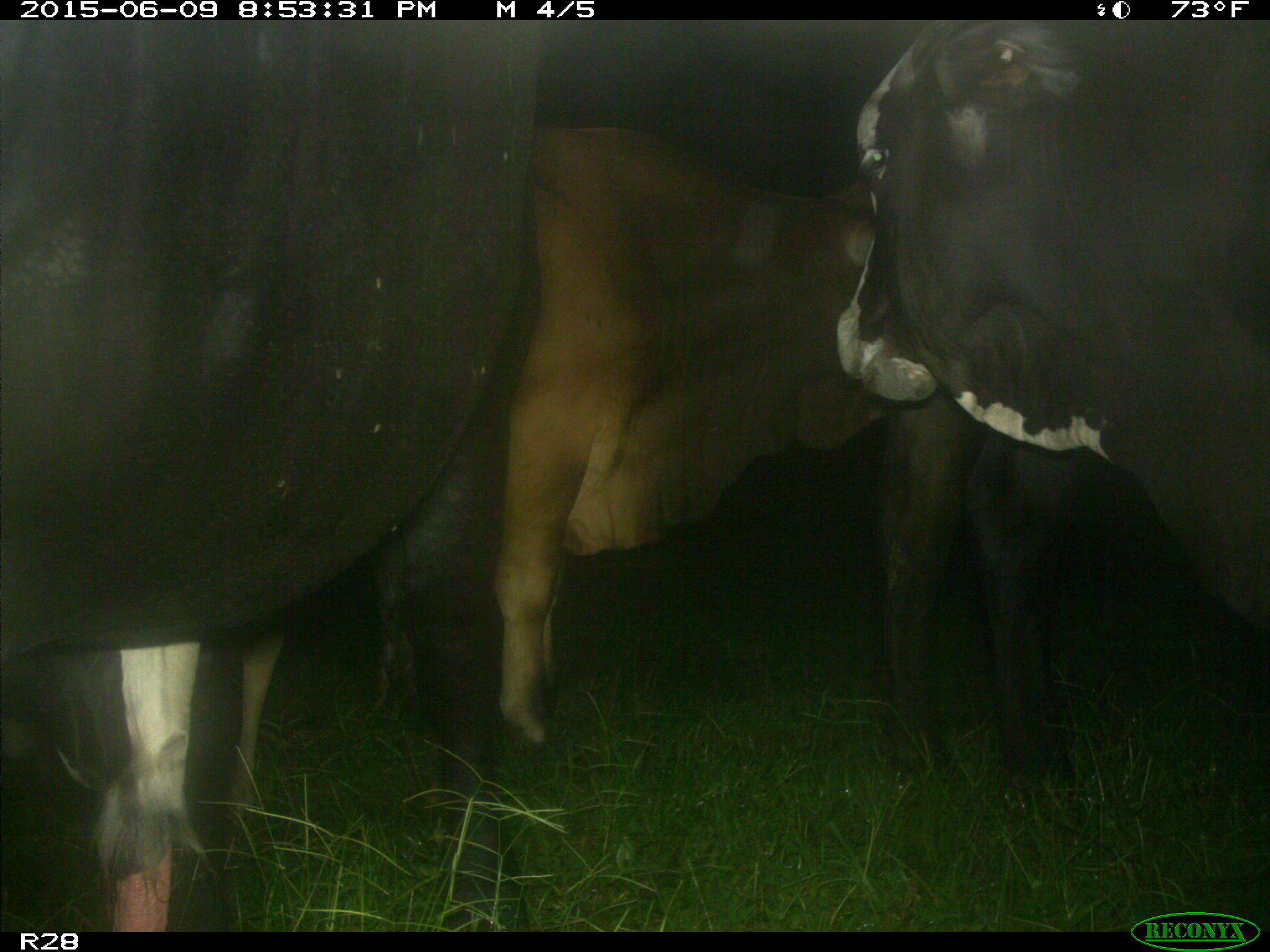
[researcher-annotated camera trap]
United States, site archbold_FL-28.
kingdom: Animalia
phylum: Chordata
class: Mammalia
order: Artiodactyla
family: Bovidae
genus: Bos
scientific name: Bos taurus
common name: domestic cow